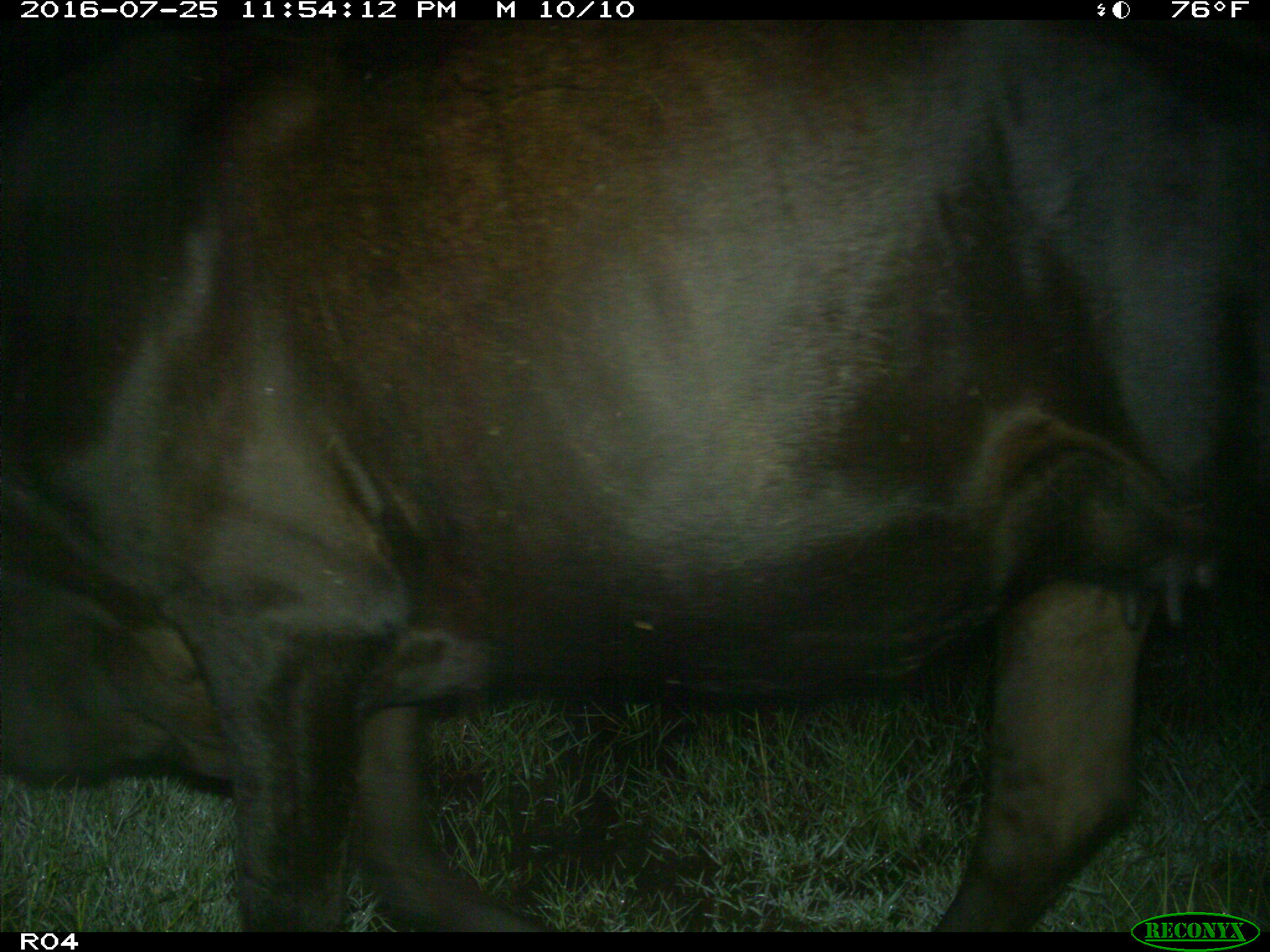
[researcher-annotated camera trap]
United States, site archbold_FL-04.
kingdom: Animalia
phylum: Chordata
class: Mammalia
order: Artiodactyla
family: Bovidae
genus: Bos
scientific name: Bos taurus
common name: domestic cow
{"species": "Bos taurus (domestic cow)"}